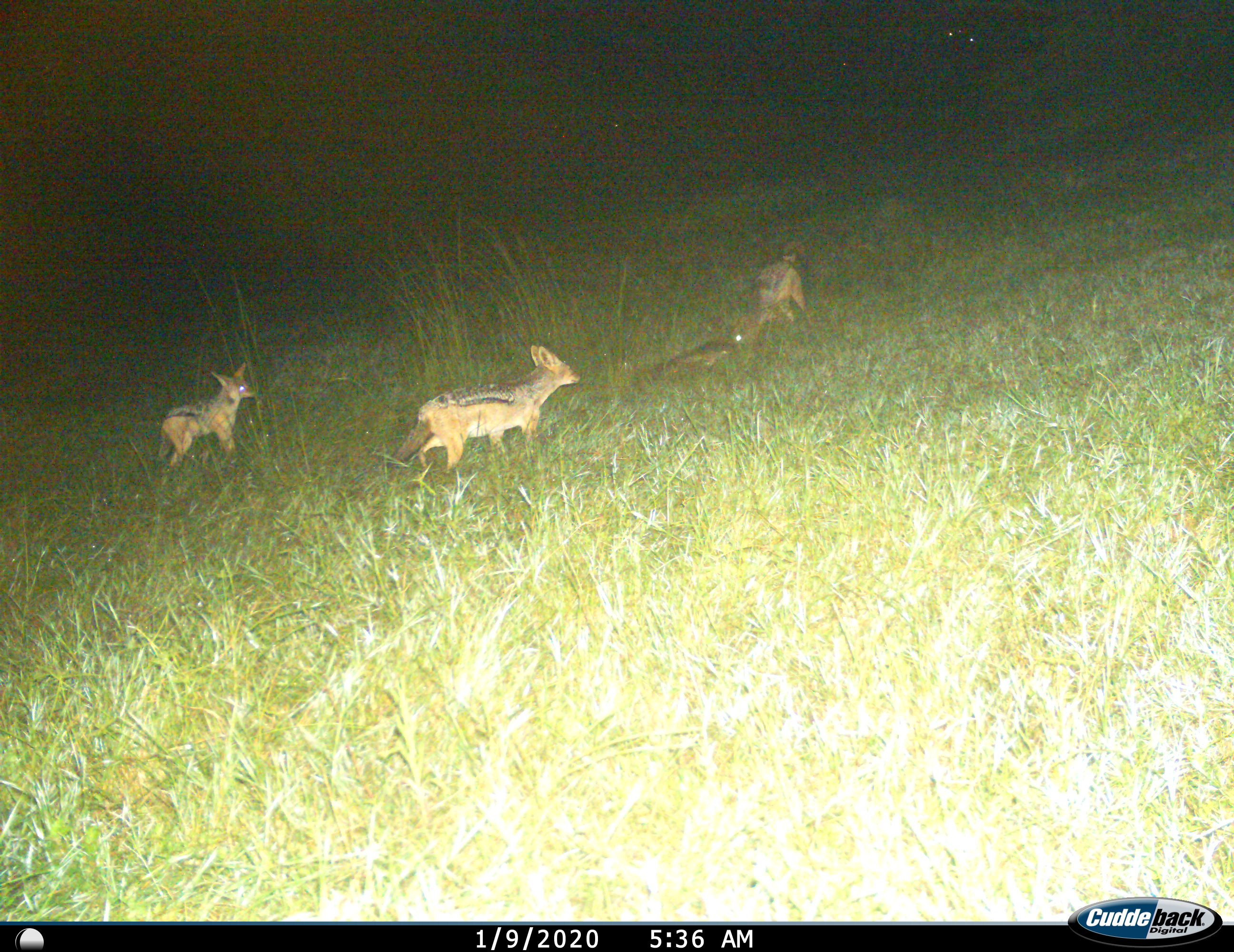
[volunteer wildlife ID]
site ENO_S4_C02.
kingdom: Animalia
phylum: Chordata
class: Mammalia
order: Carnivora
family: Canidae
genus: Lupulella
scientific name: Lupulella mesomelas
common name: black-backed jackal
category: jackalblackbacked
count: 3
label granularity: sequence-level